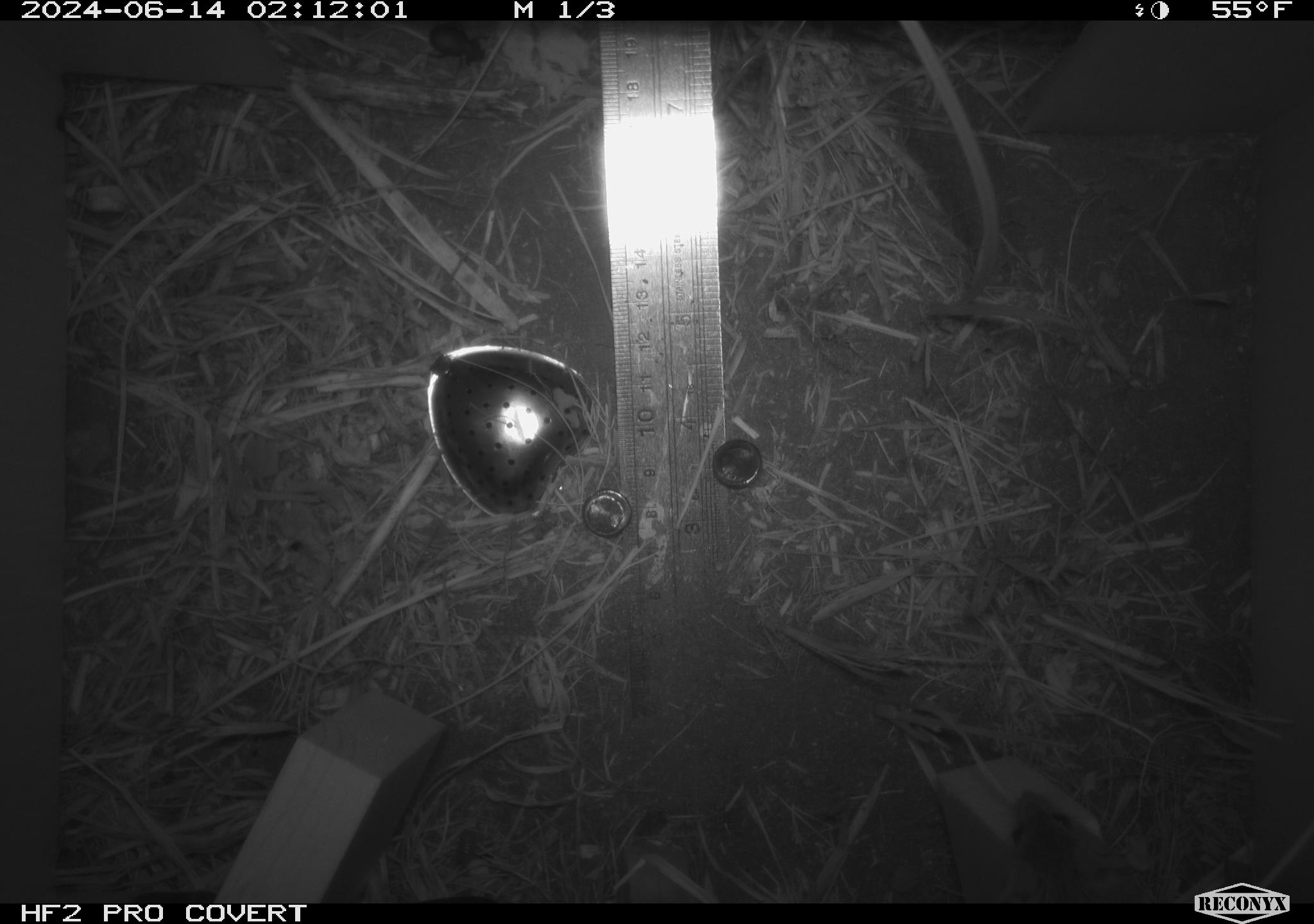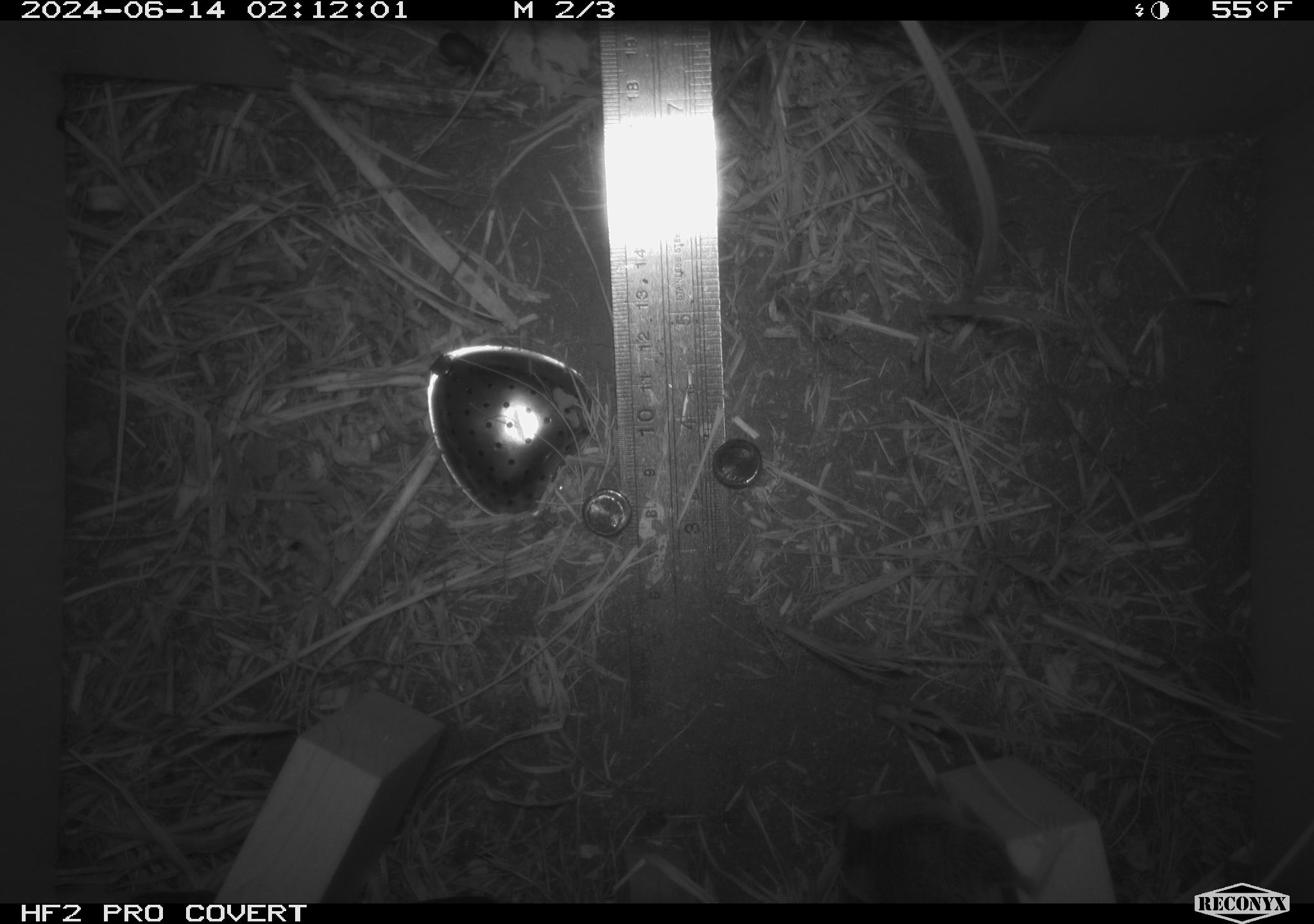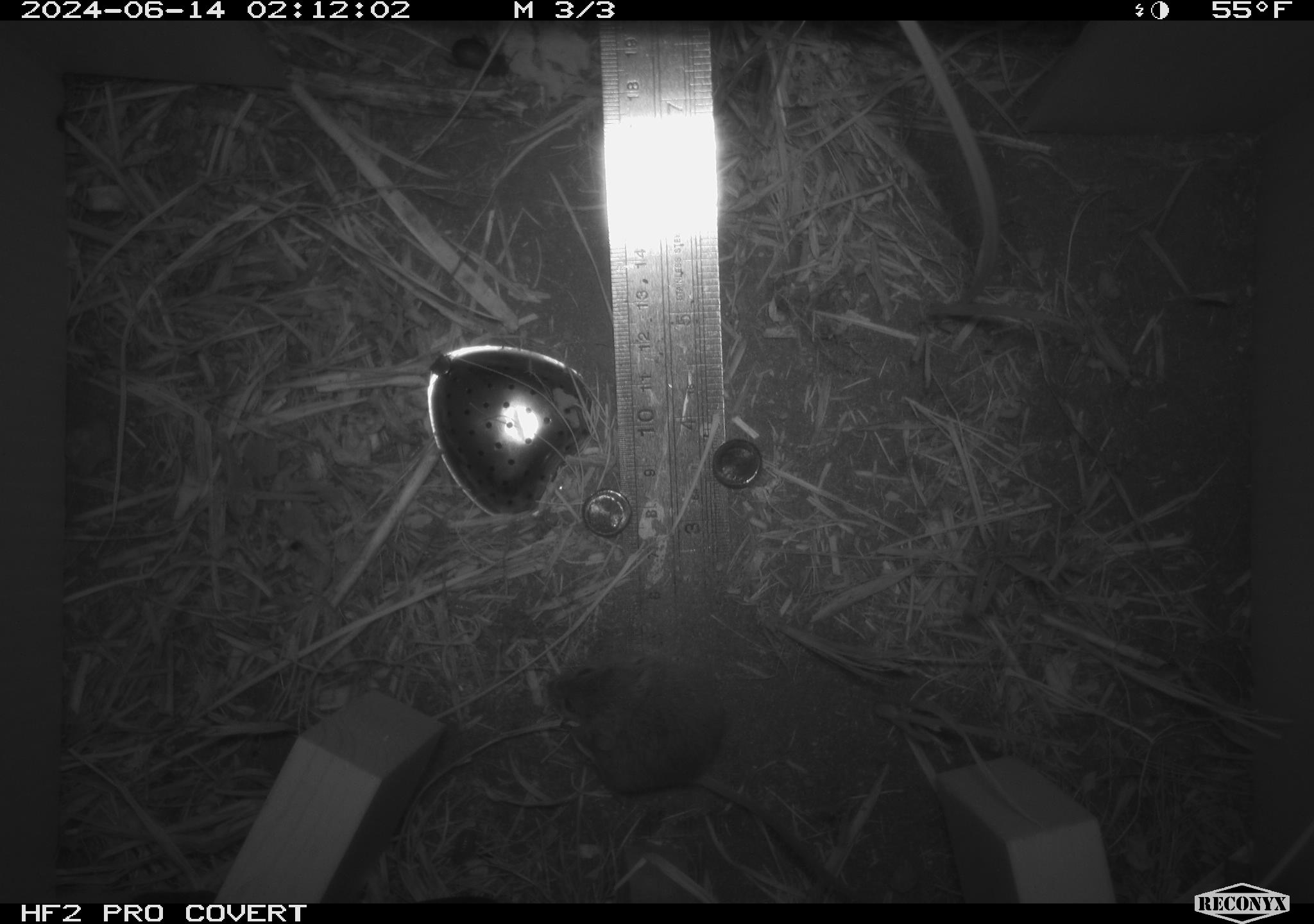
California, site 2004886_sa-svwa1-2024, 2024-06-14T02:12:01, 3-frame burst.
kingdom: Animalia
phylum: Arthropoda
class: Insecta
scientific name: Insecta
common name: insect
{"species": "insect (Insecta)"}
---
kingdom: Animalia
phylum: Chordata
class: Mammalia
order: Rodentia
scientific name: Rodentia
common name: mouse species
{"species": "mouse species (Rodentia)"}